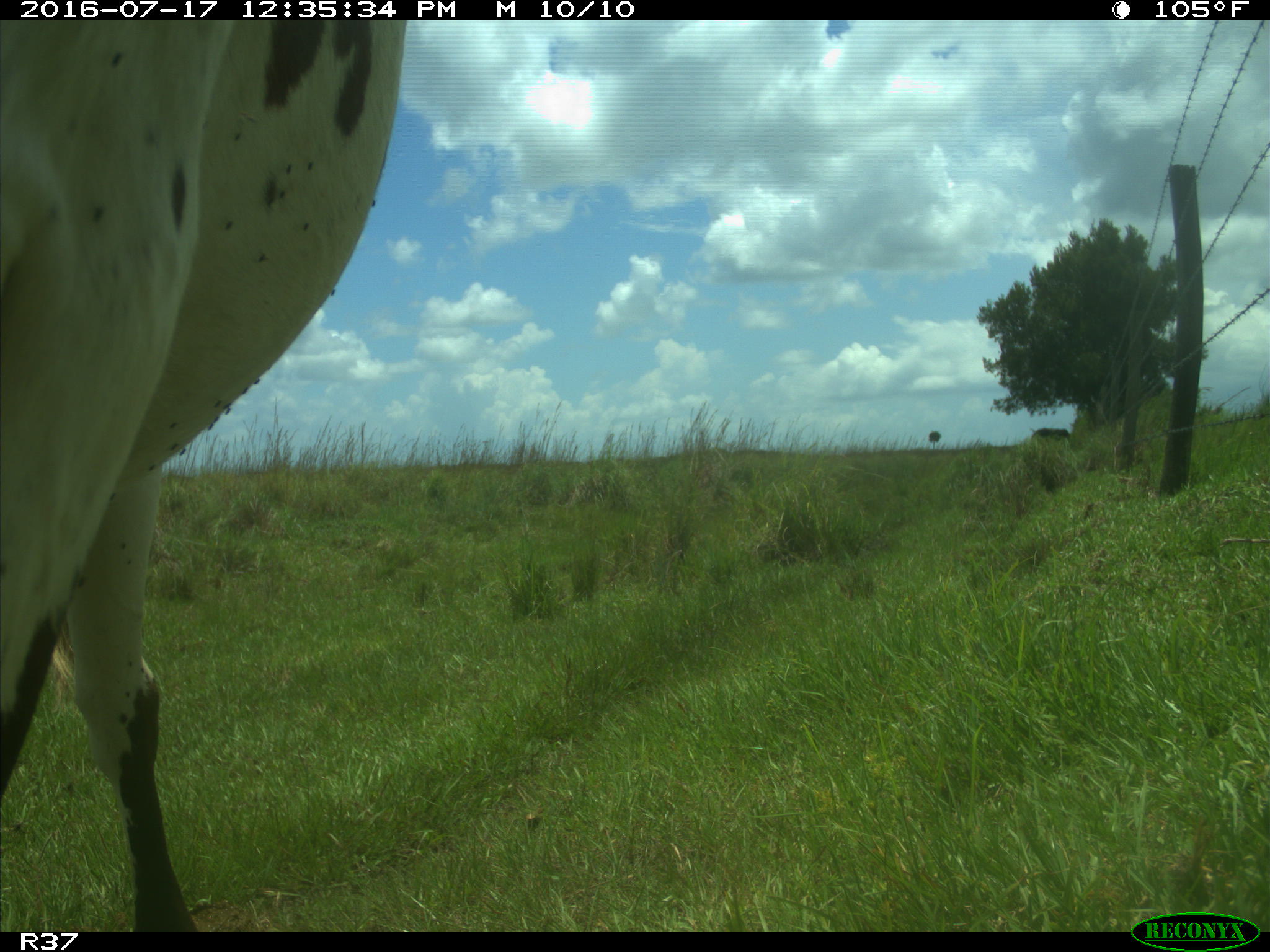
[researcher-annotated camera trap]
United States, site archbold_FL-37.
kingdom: Animalia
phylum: Chordata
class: Mammalia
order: Artiodactyla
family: Bovidae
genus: Bos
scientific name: Bos taurus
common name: domestic cow